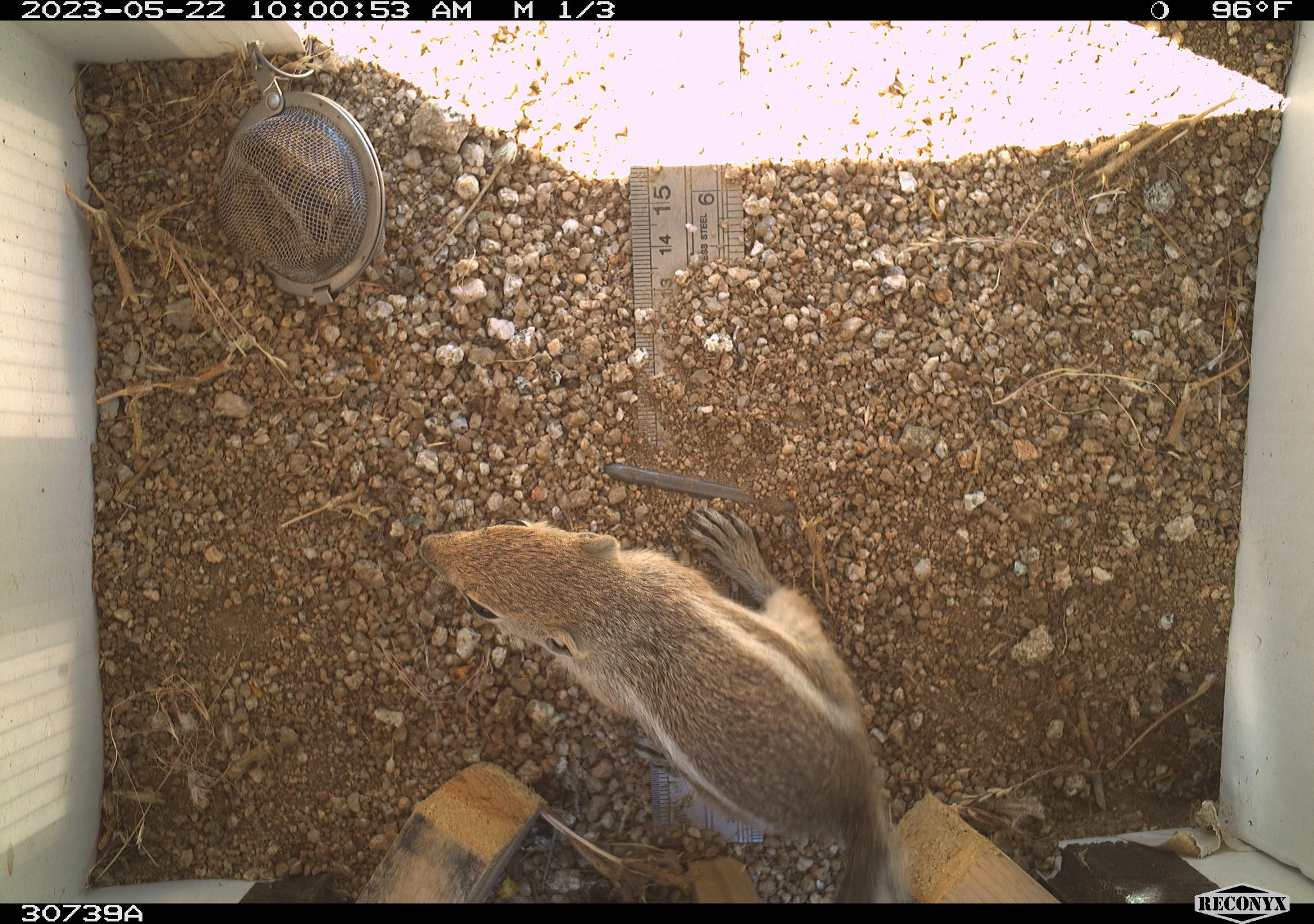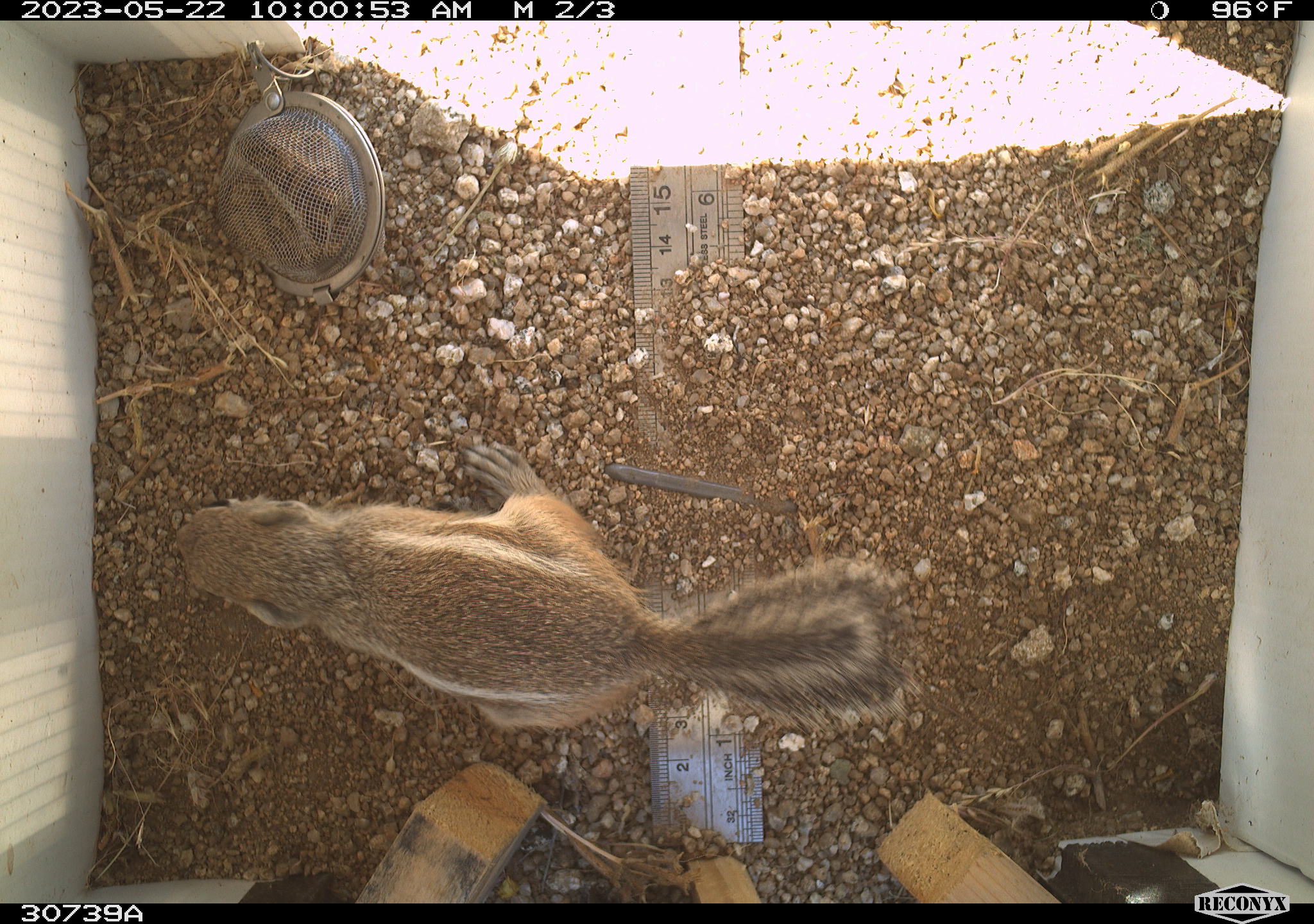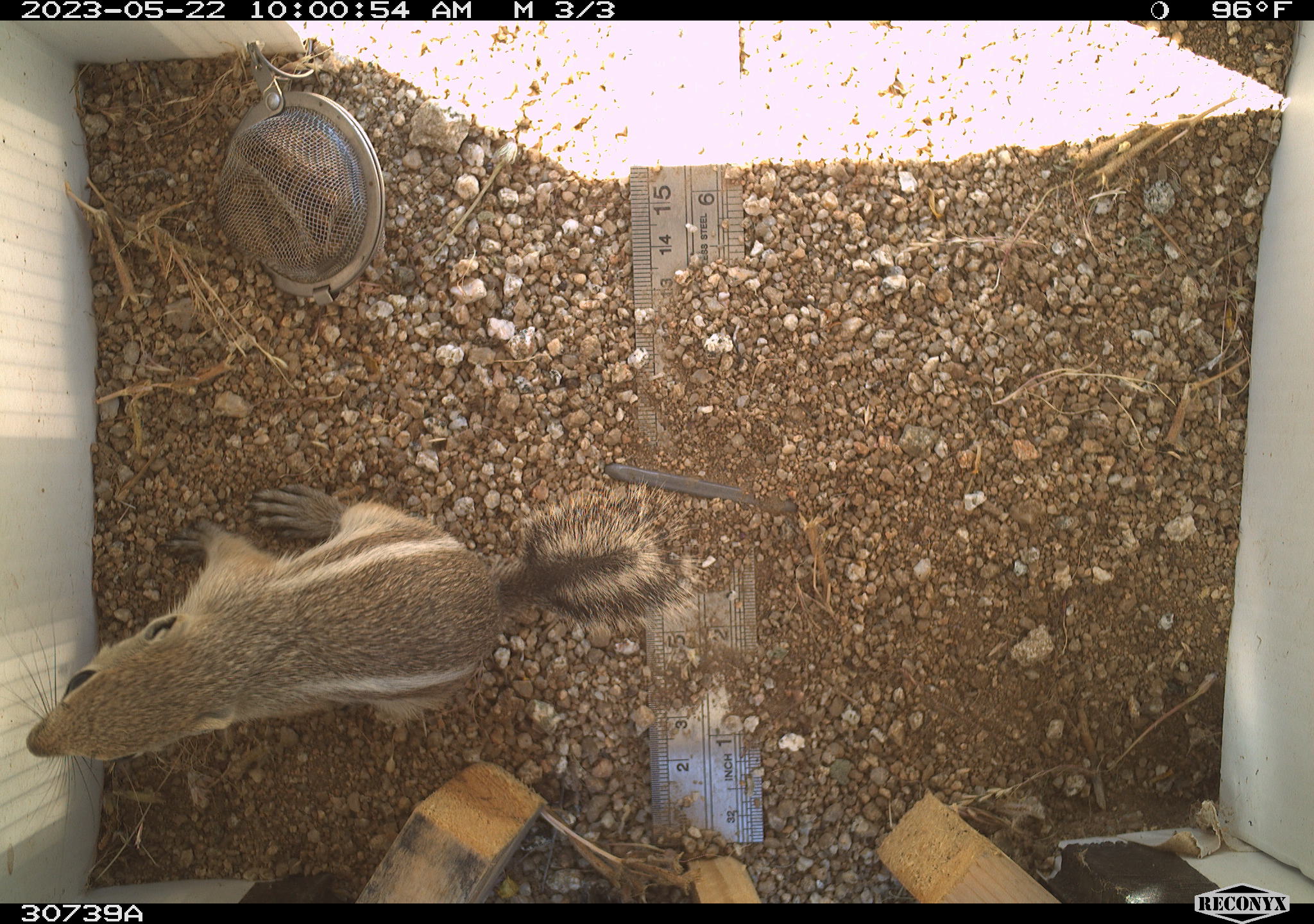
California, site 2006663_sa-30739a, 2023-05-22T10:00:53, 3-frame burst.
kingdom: Animalia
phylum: Chordata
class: Mammalia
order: Rodentia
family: Sciuridae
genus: Ammospermophilus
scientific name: Ammospermophilus leucurus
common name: white-tailed antelope squirrel